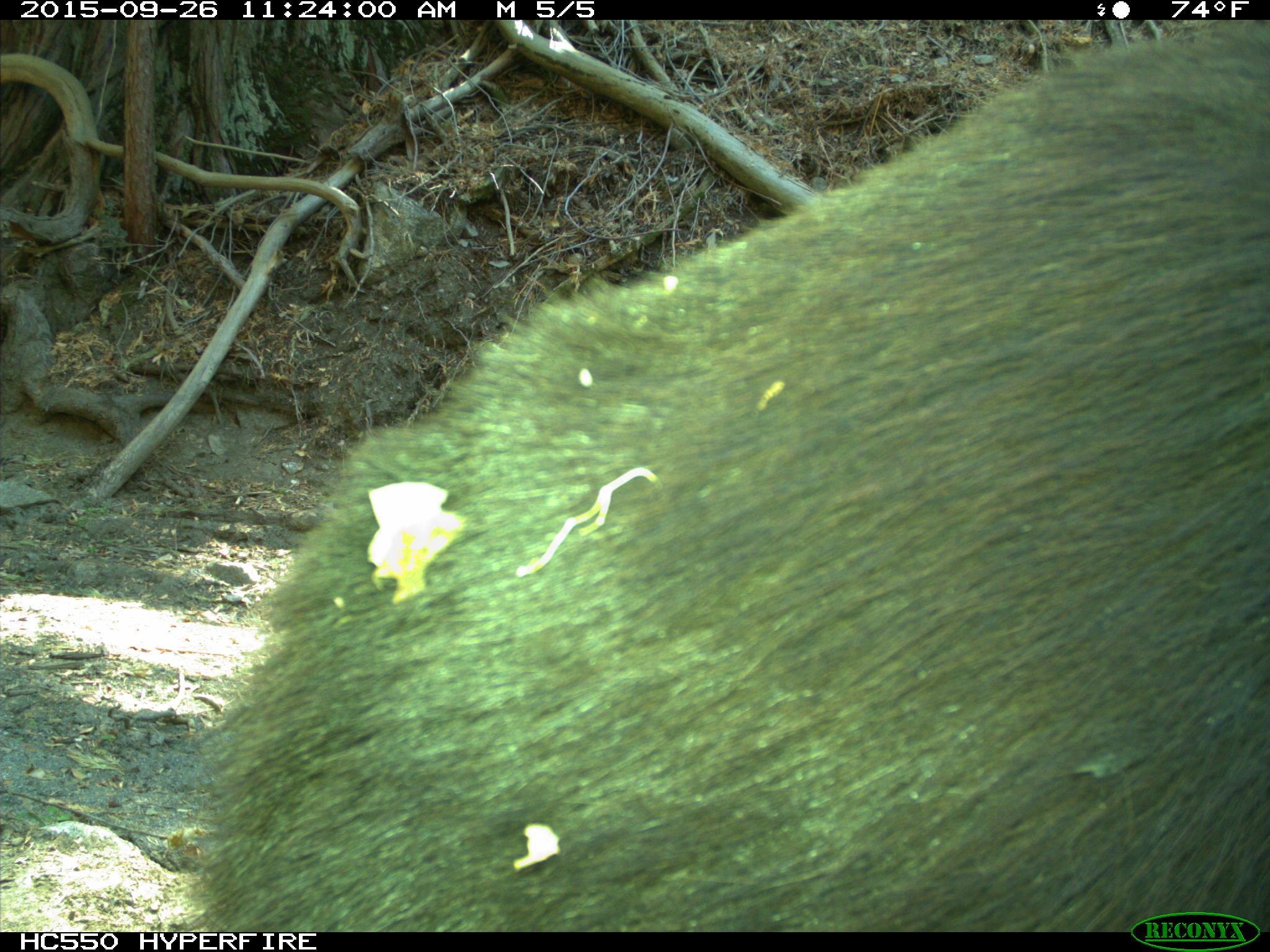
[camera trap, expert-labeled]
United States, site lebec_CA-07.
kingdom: Animalia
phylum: Chordata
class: Mammalia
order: Carnivora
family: Ursidae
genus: Ursus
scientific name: Ursus americanus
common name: american black bear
Ursus americanus (american black bear).